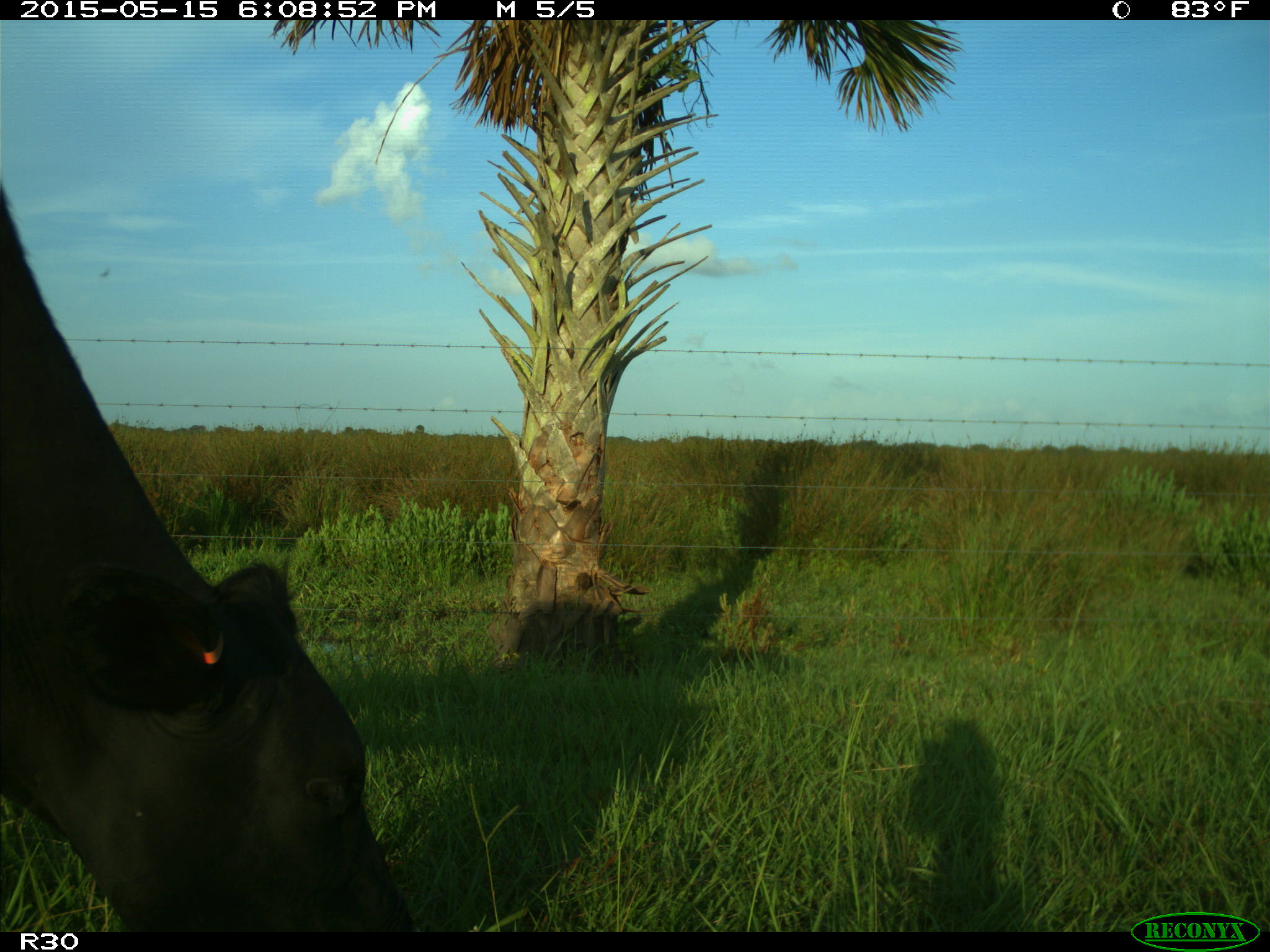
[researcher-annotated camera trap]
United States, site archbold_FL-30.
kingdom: Animalia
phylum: Chordata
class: Mammalia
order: Artiodactyla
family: Bovidae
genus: Bos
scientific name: Bos taurus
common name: domestic cow